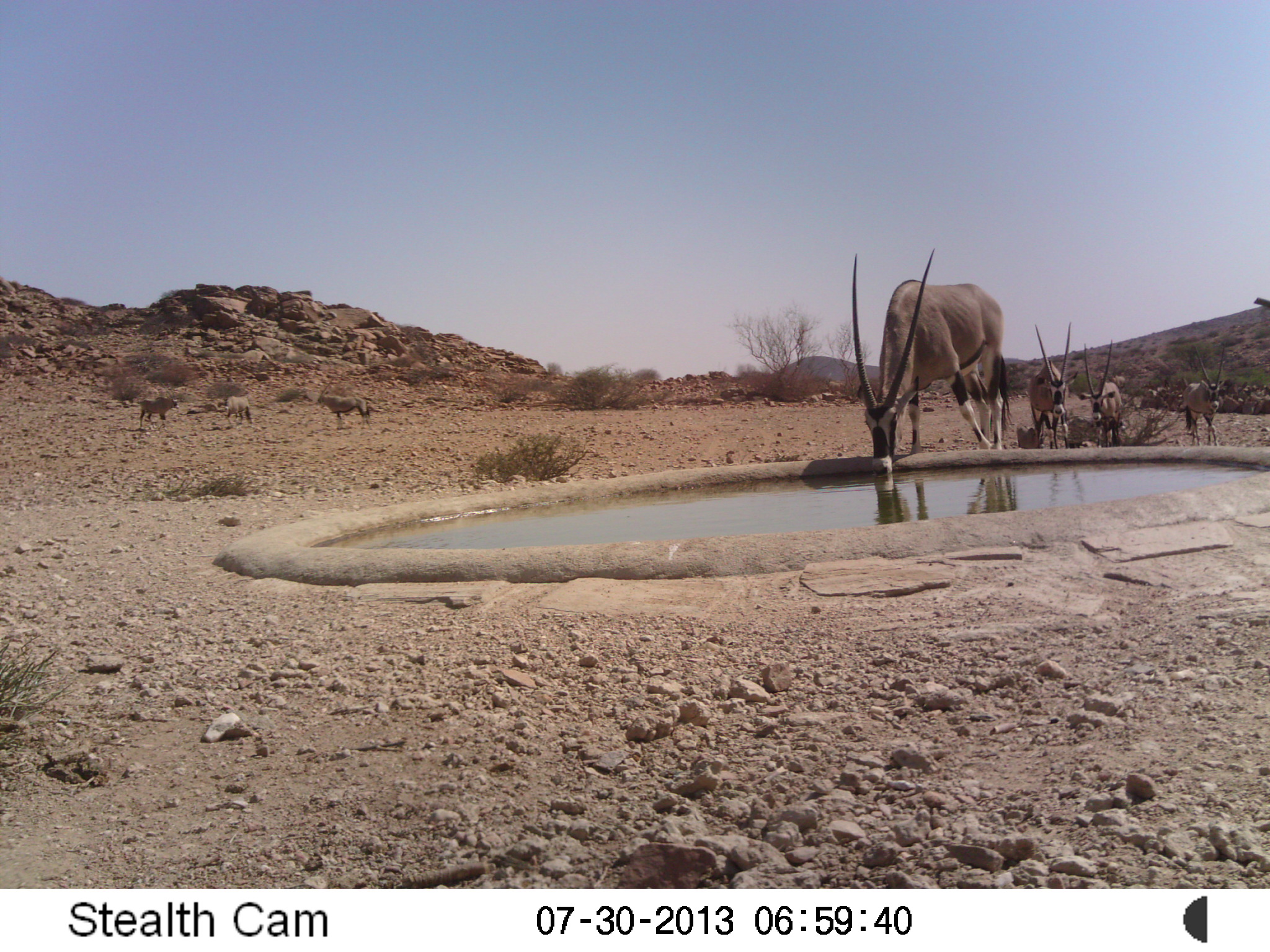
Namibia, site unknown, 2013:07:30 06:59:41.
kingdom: Animalia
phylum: Chordata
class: Mammalia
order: Artiodactyla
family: Bovidae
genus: Oryx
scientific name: Oryx gazella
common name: gemsbok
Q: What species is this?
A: Oryx gazella (gemsbok).